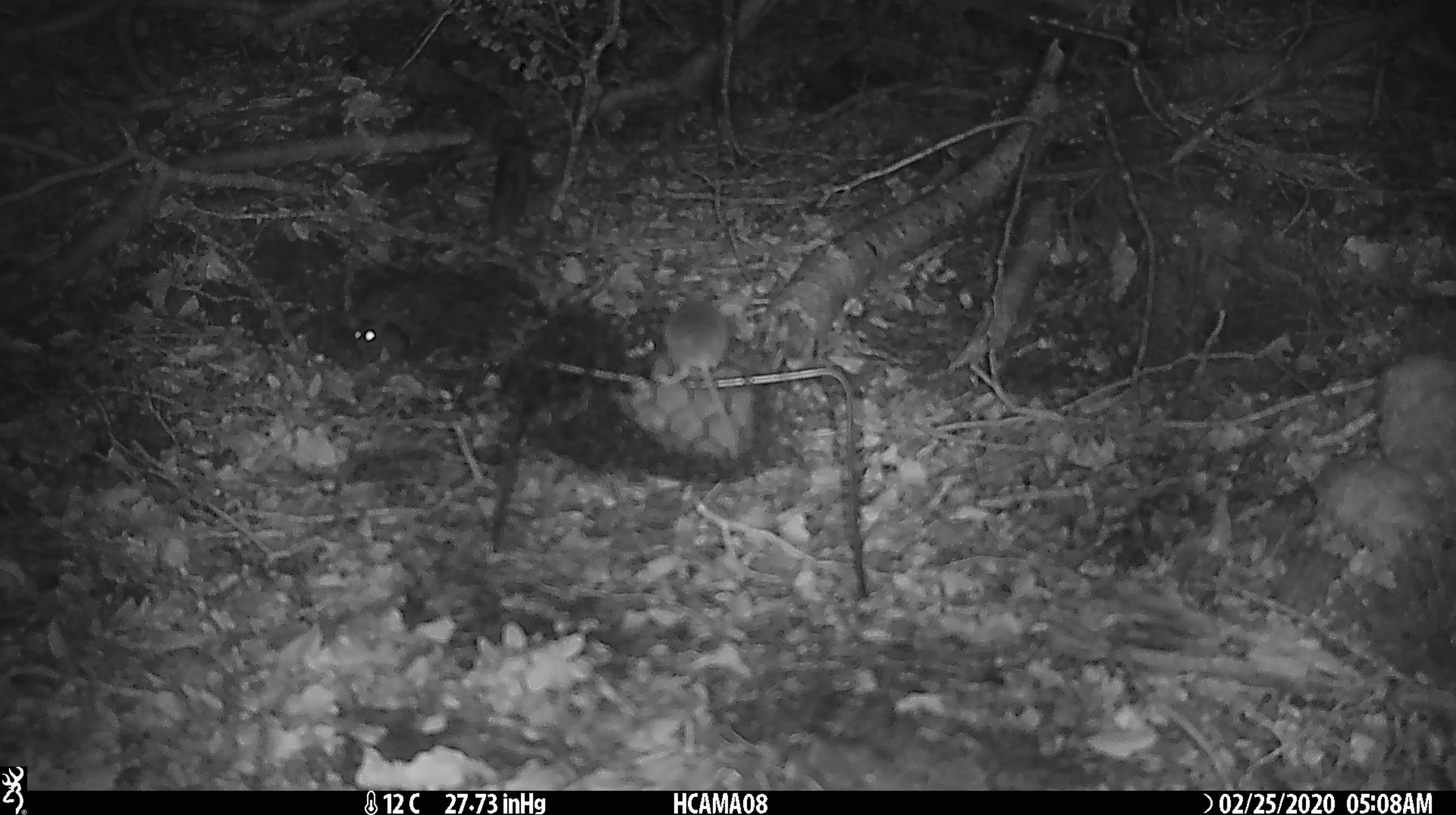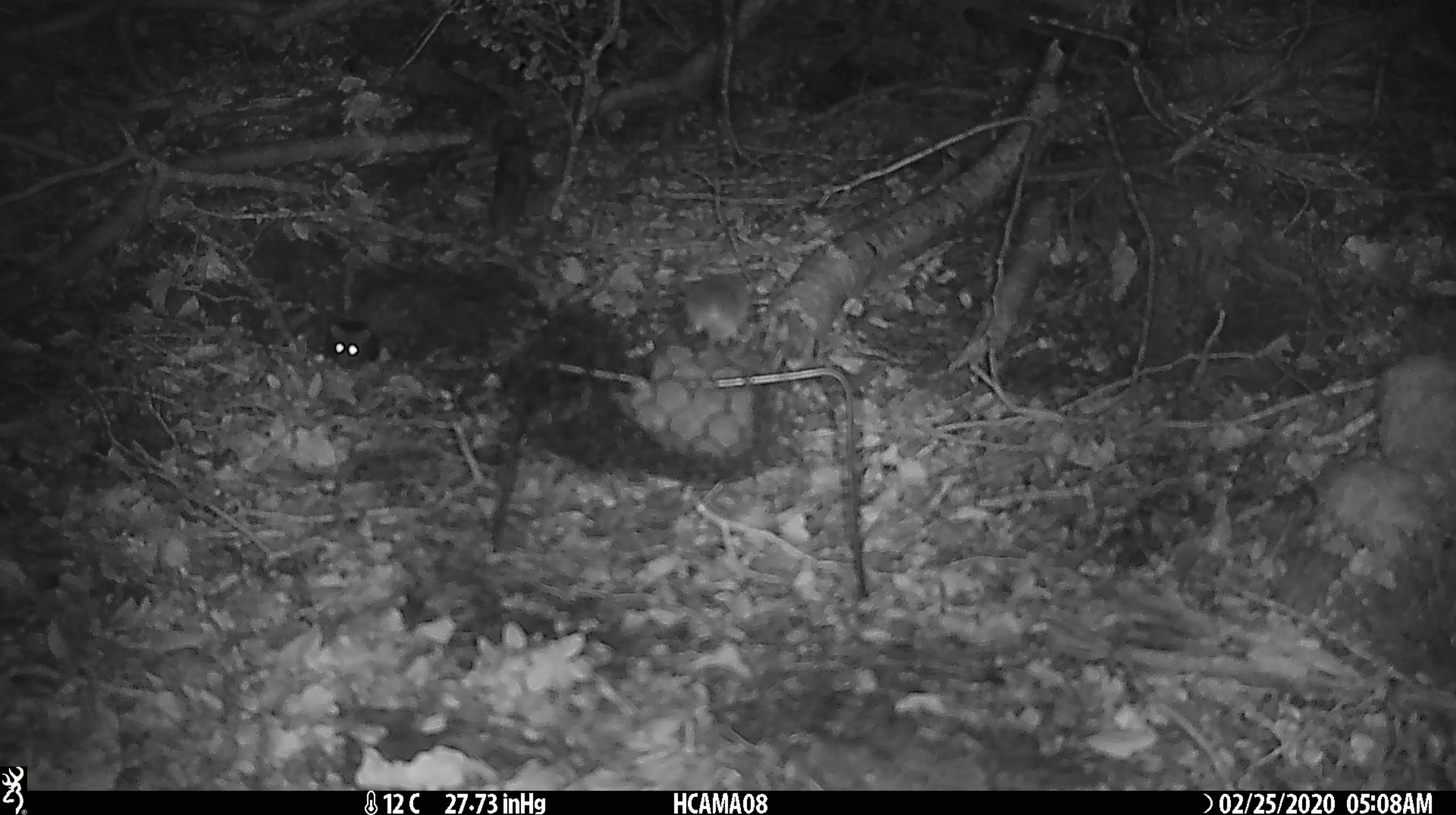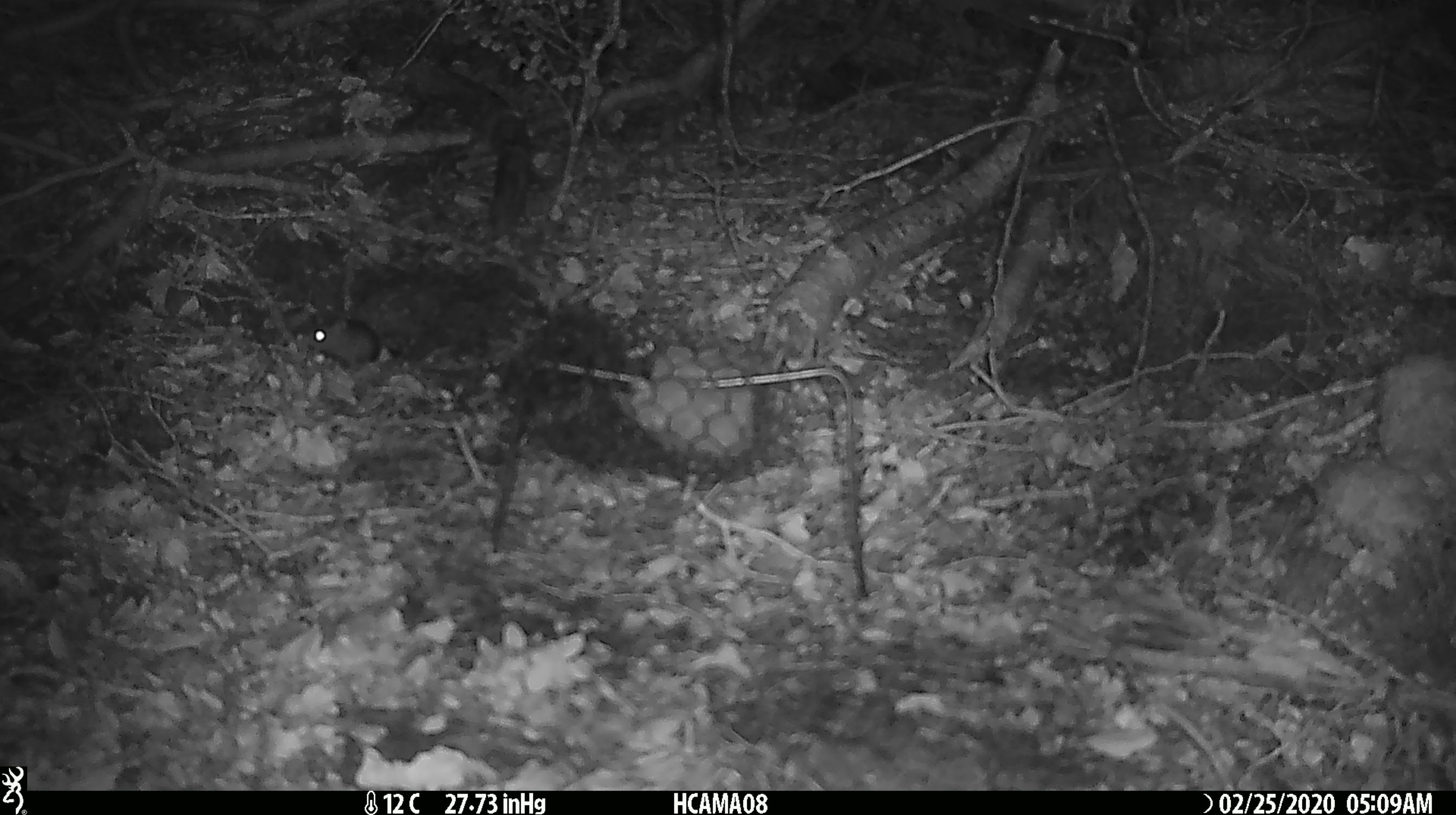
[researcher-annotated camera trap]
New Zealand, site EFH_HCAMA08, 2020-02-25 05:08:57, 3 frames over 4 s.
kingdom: Animalia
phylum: Chordata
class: Mammalia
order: Rodentia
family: Muridae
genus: Mus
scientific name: Mus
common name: mouse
Mouse (Mus).